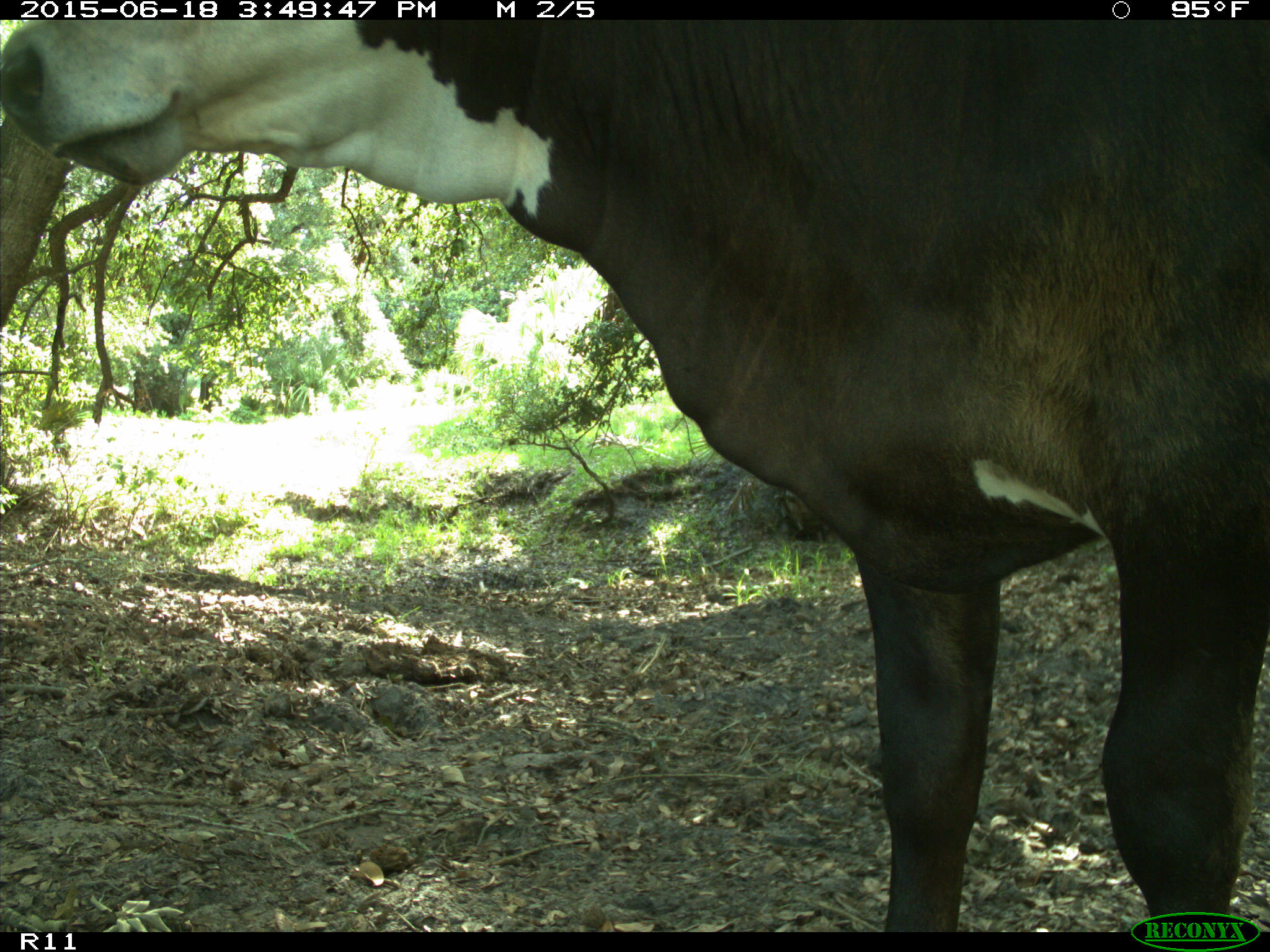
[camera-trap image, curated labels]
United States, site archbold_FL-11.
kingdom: Animalia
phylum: Chordata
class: Mammalia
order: Artiodactyla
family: Bovidae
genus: Bos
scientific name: Bos taurus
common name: domestic cow